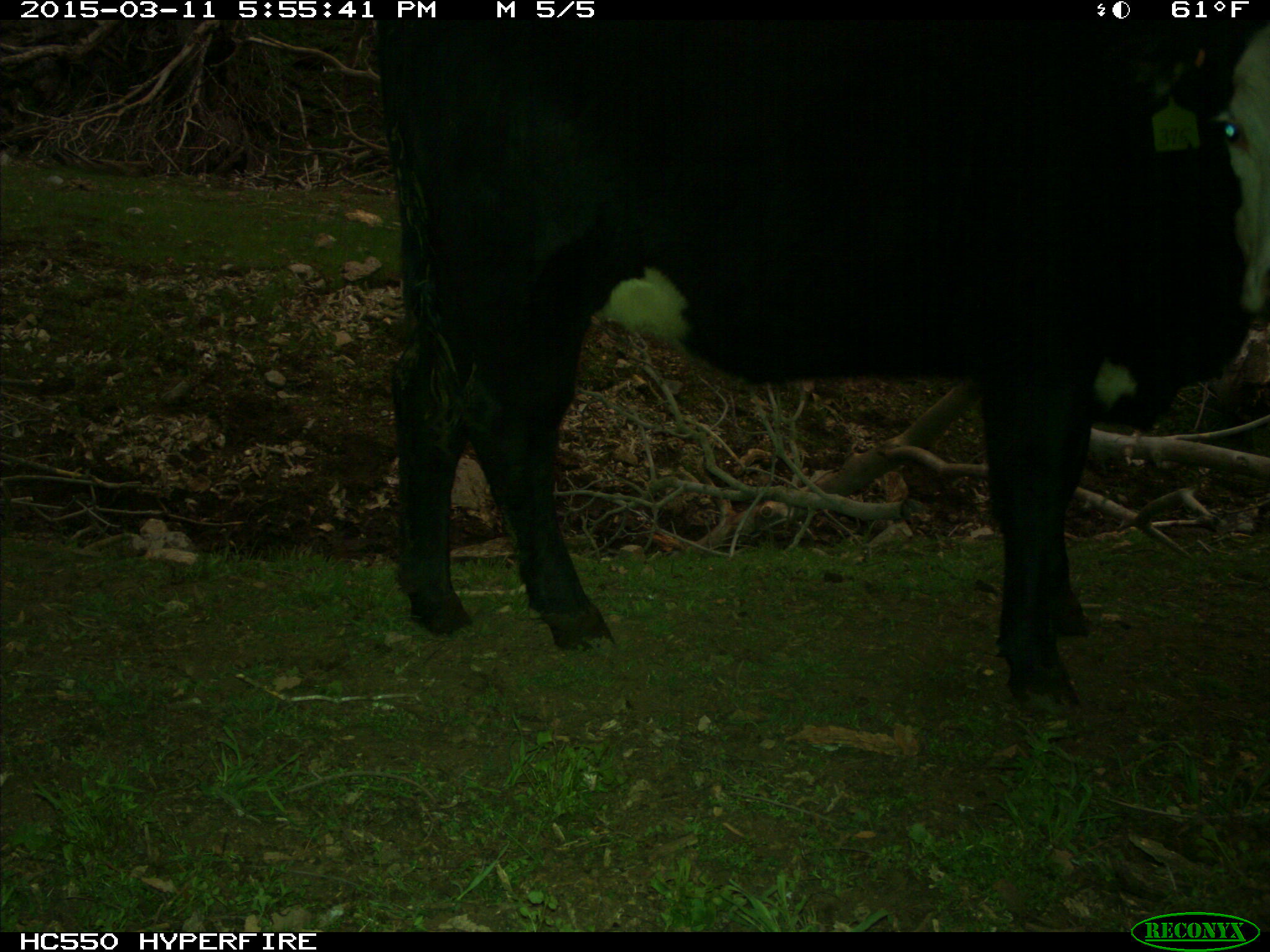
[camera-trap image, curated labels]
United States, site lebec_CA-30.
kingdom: Animalia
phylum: Chordata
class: Mammalia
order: Artiodactyla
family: Bovidae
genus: Bos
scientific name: Bos taurus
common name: domestic cow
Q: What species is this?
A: Bos taurus (domestic cow).